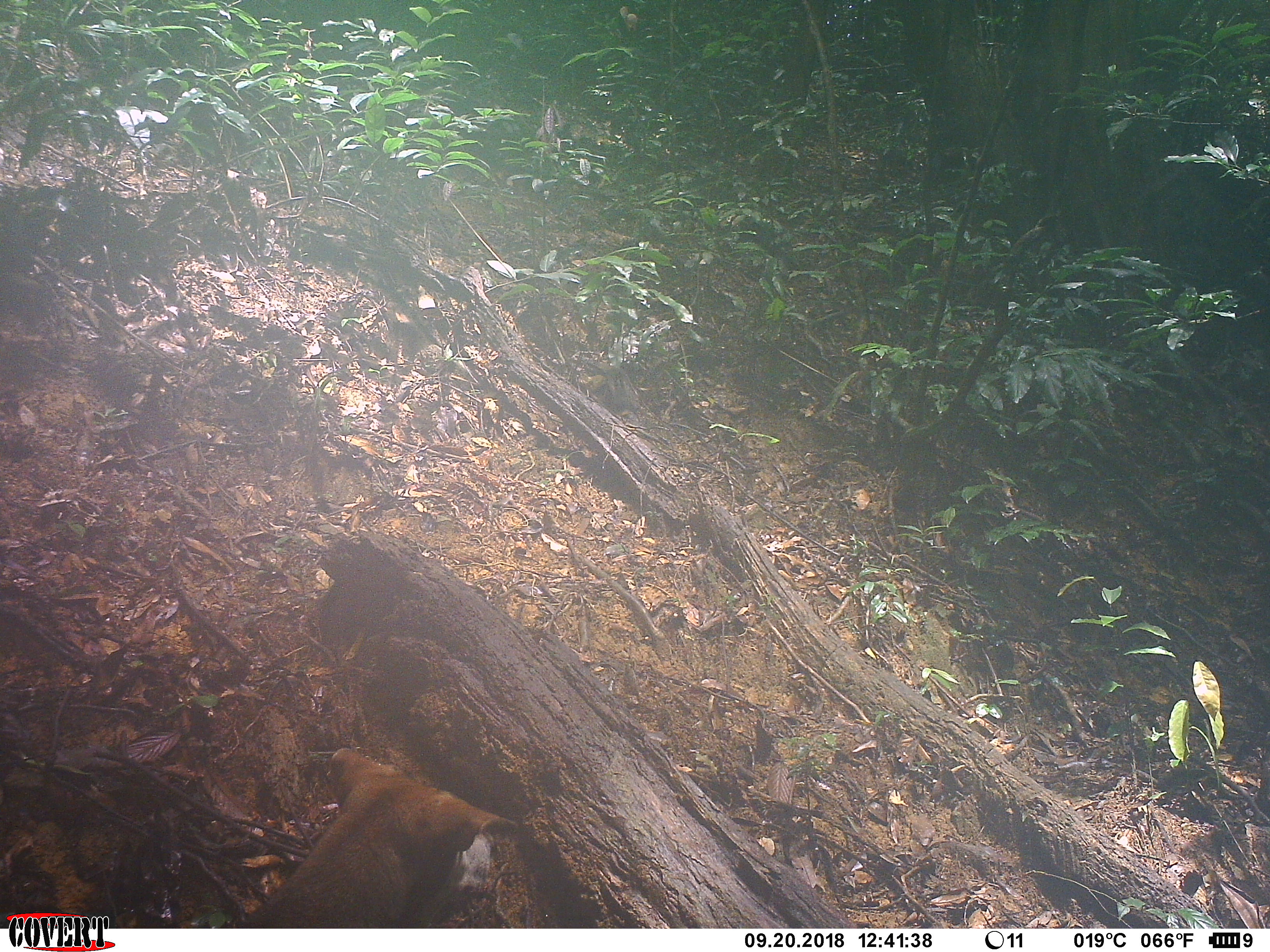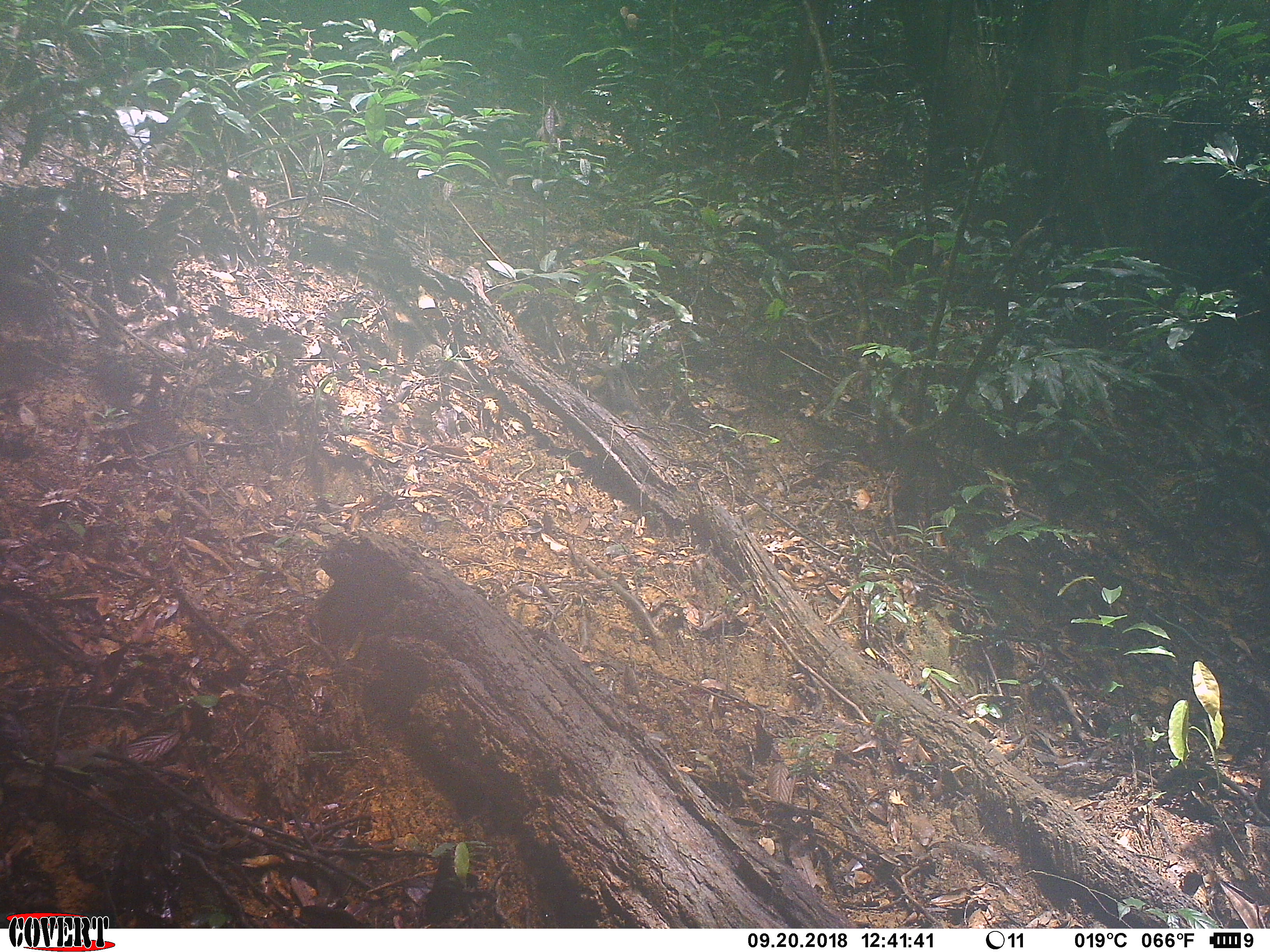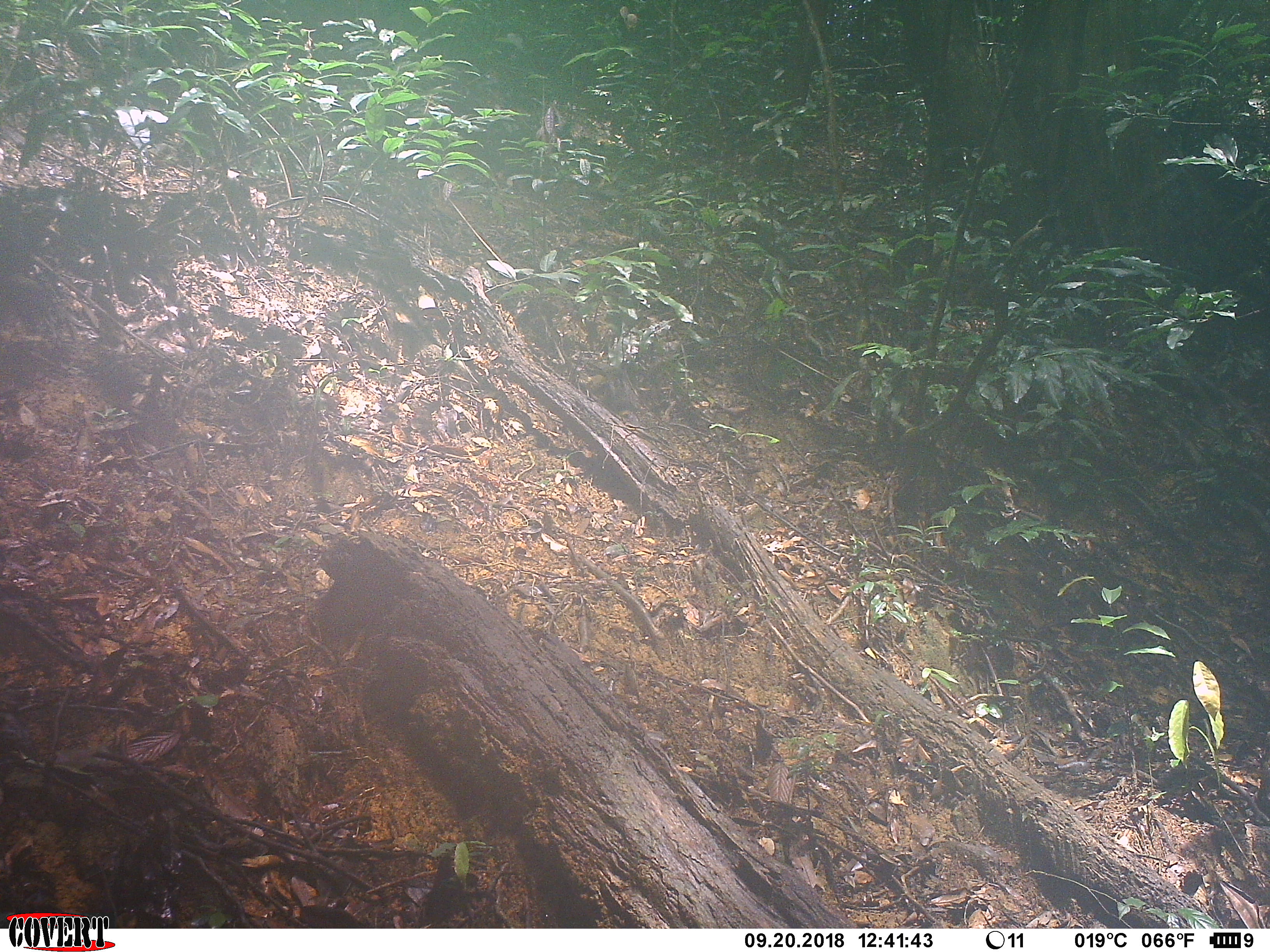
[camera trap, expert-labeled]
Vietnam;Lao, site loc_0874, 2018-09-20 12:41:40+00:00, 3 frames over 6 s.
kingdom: Animalia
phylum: Chordata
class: Mammalia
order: Carnivora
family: Canidae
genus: Canis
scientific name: Canis familiaris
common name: domestic dog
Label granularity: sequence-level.